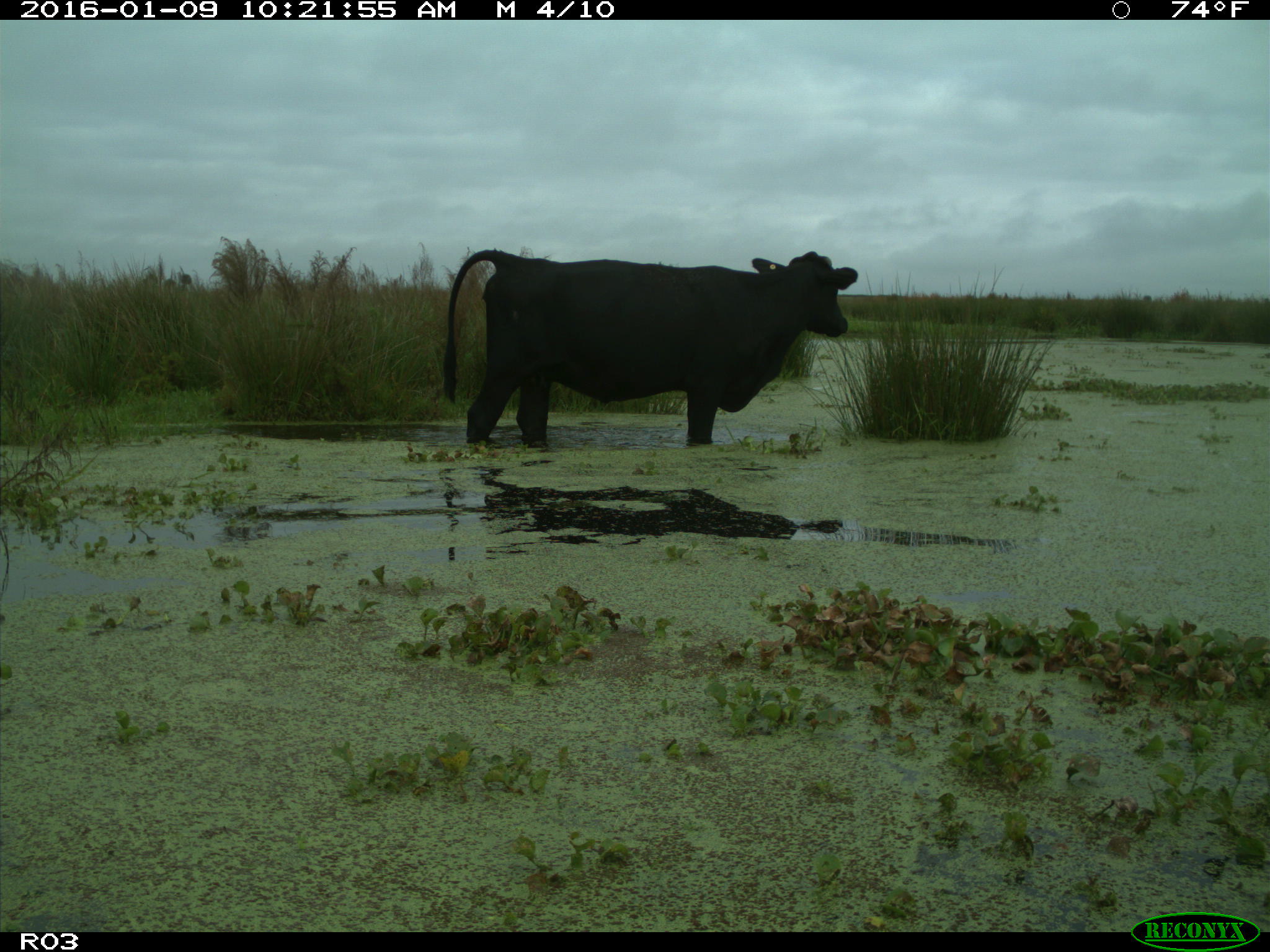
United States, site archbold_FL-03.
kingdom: Animalia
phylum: Chordata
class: Mammalia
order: Artiodactyla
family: Bovidae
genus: Bos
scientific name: Bos taurus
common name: domestic cow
Bos taurus (domestic cow).